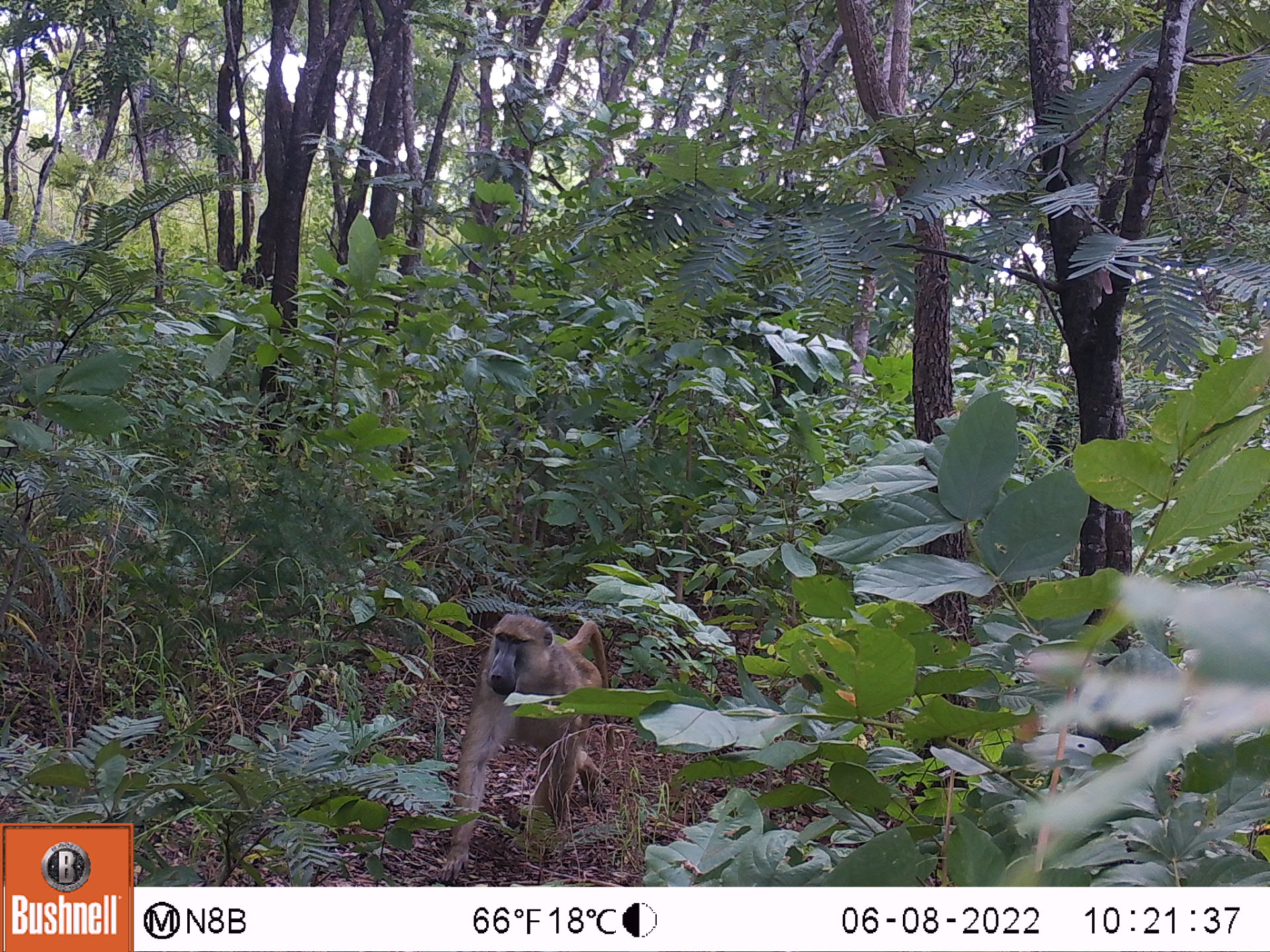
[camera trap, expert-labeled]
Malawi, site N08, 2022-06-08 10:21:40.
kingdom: Animalia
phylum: Chordata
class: Mammalia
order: Primates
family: Cercopithecidae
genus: Papio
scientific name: Papio cynocephalus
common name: yellow baboon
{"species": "yellow baboon (Papio cynocephalus)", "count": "1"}